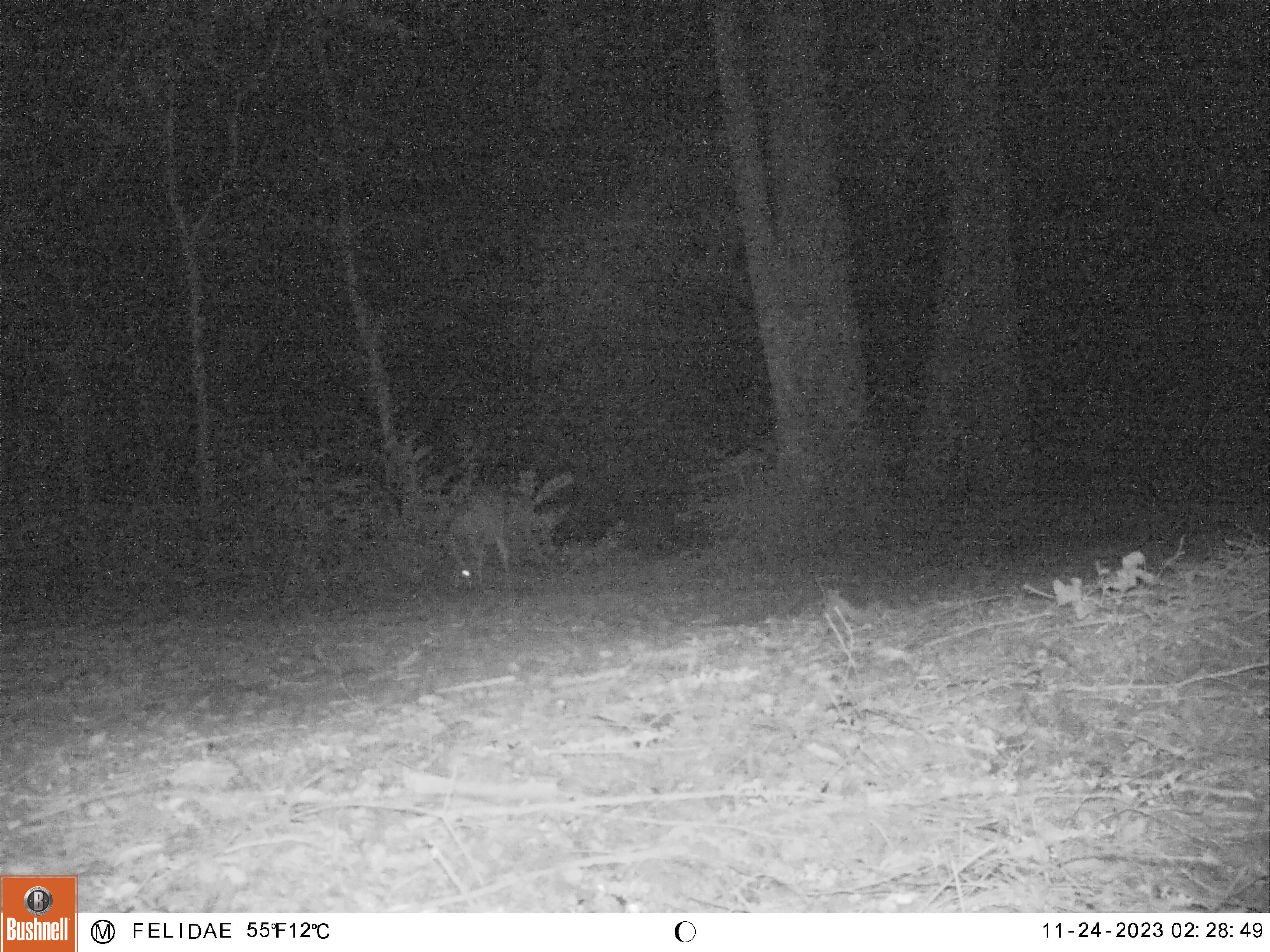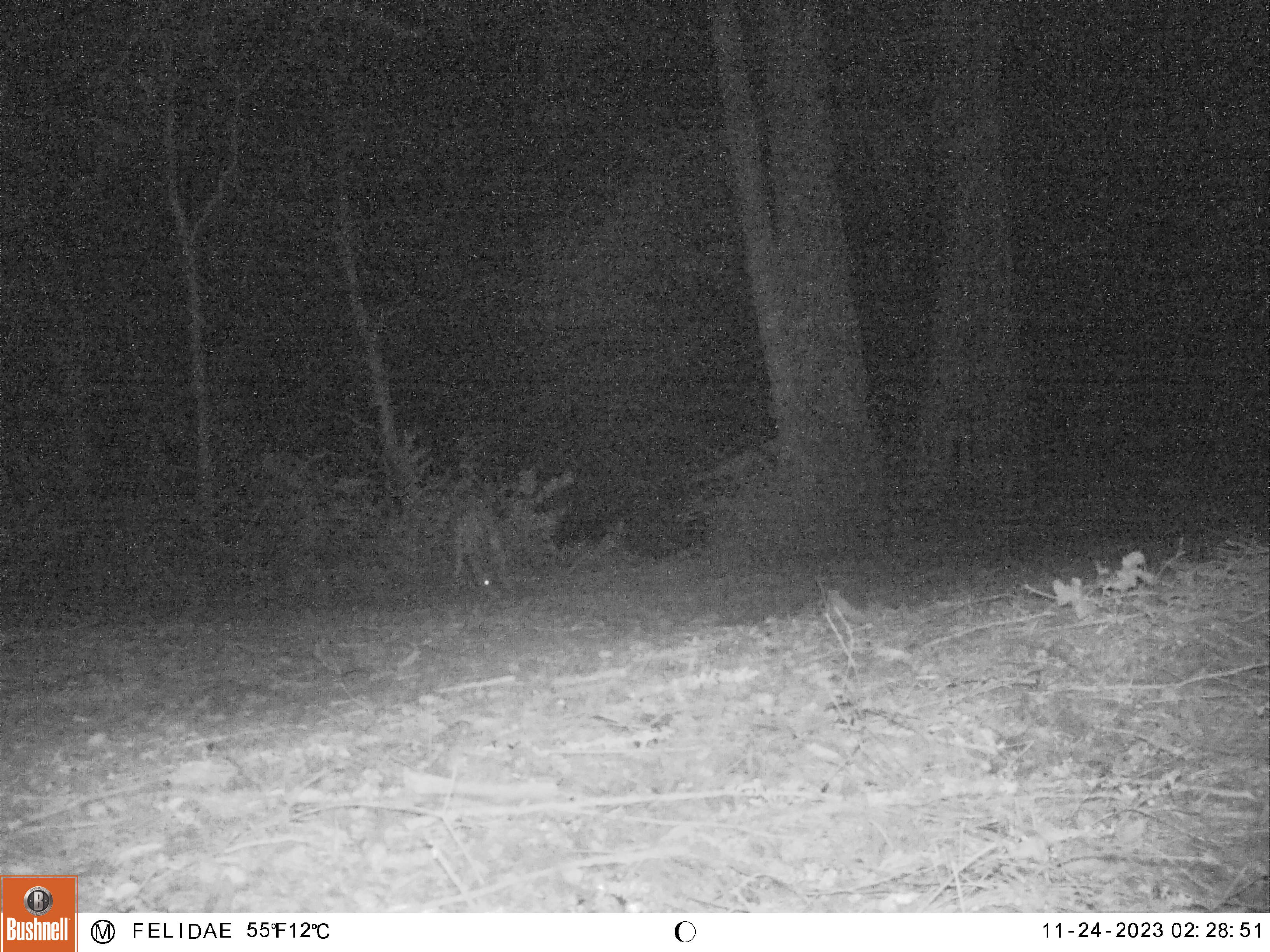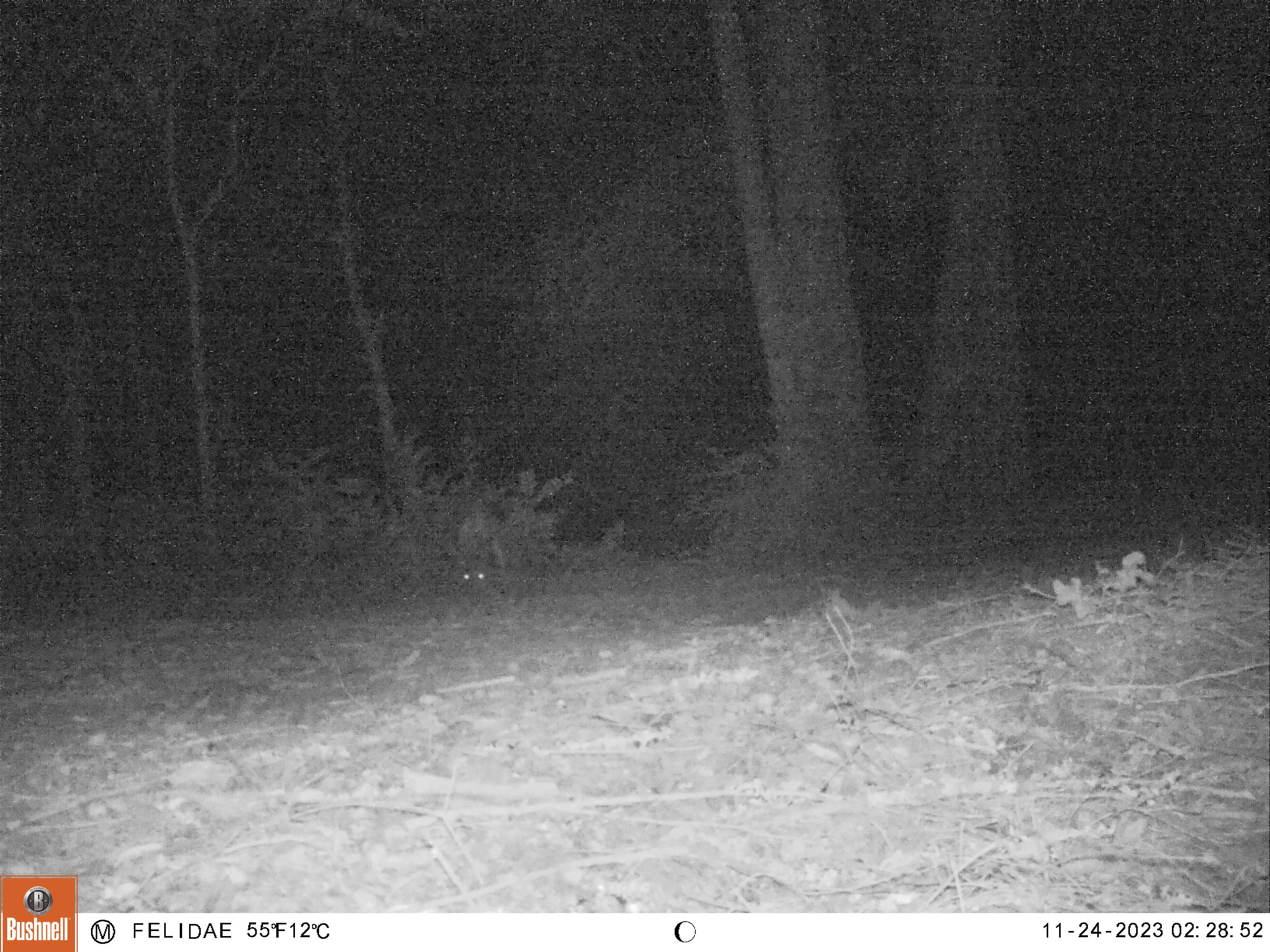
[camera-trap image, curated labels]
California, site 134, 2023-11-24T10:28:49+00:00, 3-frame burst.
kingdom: Animalia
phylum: Chordata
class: Mammalia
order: Artiodactyla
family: Cervidae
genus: Odocoileus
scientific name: Odocoileus hemionus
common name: mule deer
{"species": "mule deer (Odocoileus hemionus)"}